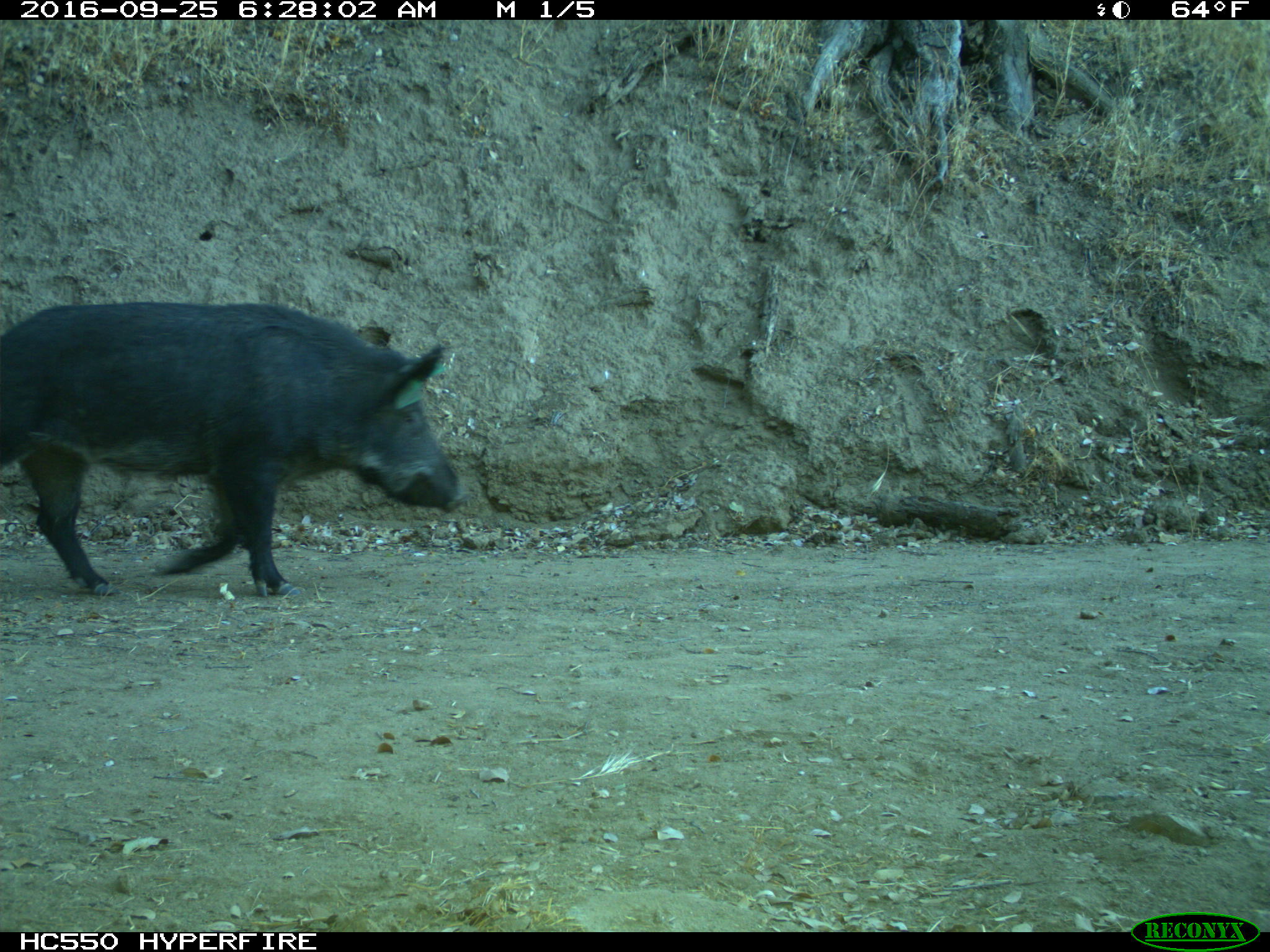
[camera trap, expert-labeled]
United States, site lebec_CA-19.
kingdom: Animalia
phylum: Chordata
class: Mammalia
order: Artiodactyla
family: Suidae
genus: Sus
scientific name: Sus scrofa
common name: wild boar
Sus scrofa (wild boar).